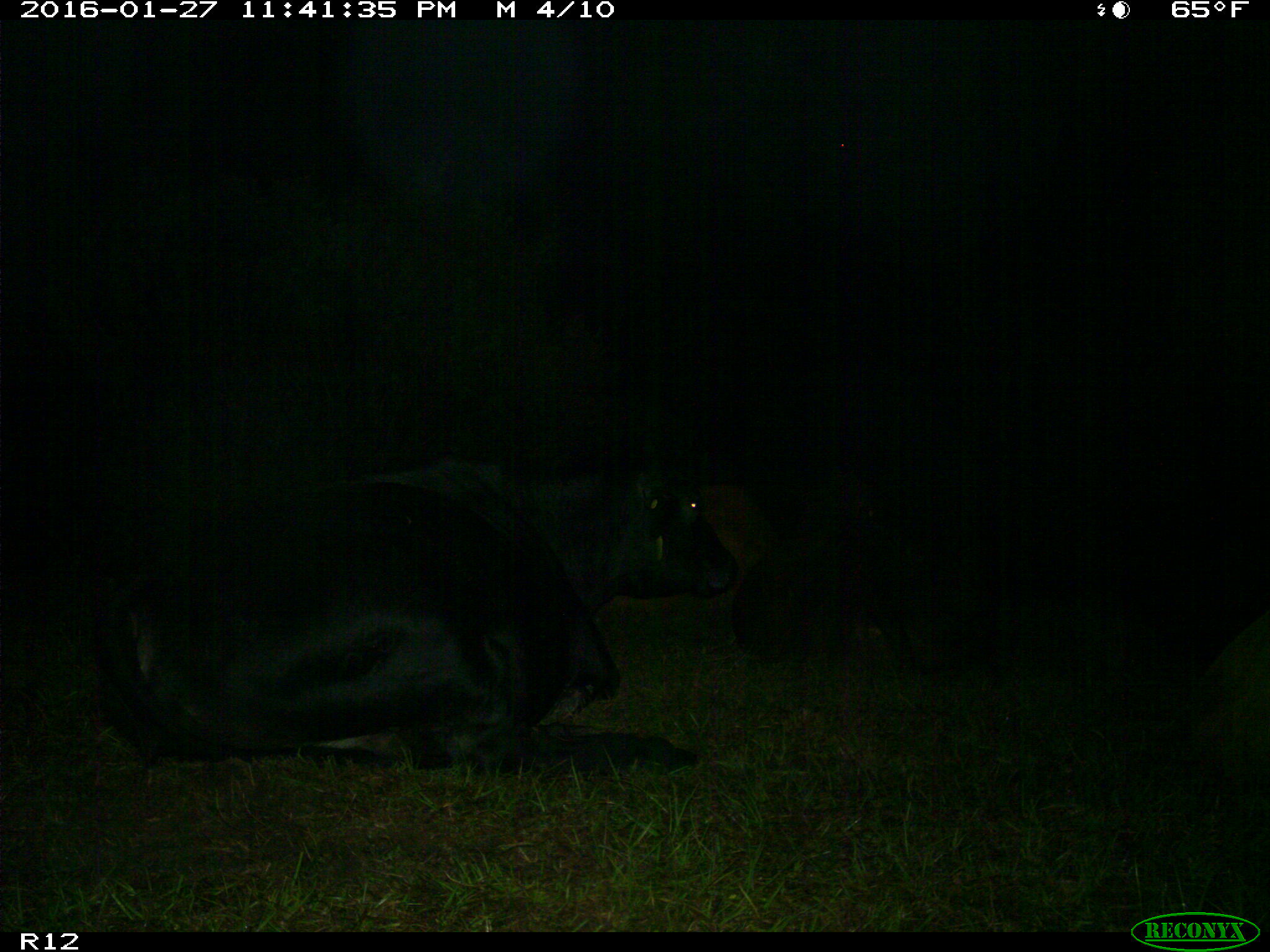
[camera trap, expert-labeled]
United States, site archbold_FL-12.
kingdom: Animalia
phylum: Chordata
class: Mammalia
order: Artiodactyla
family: Bovidae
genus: Bos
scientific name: Bos taurus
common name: domestic cow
Bos taurus (domestic cow).